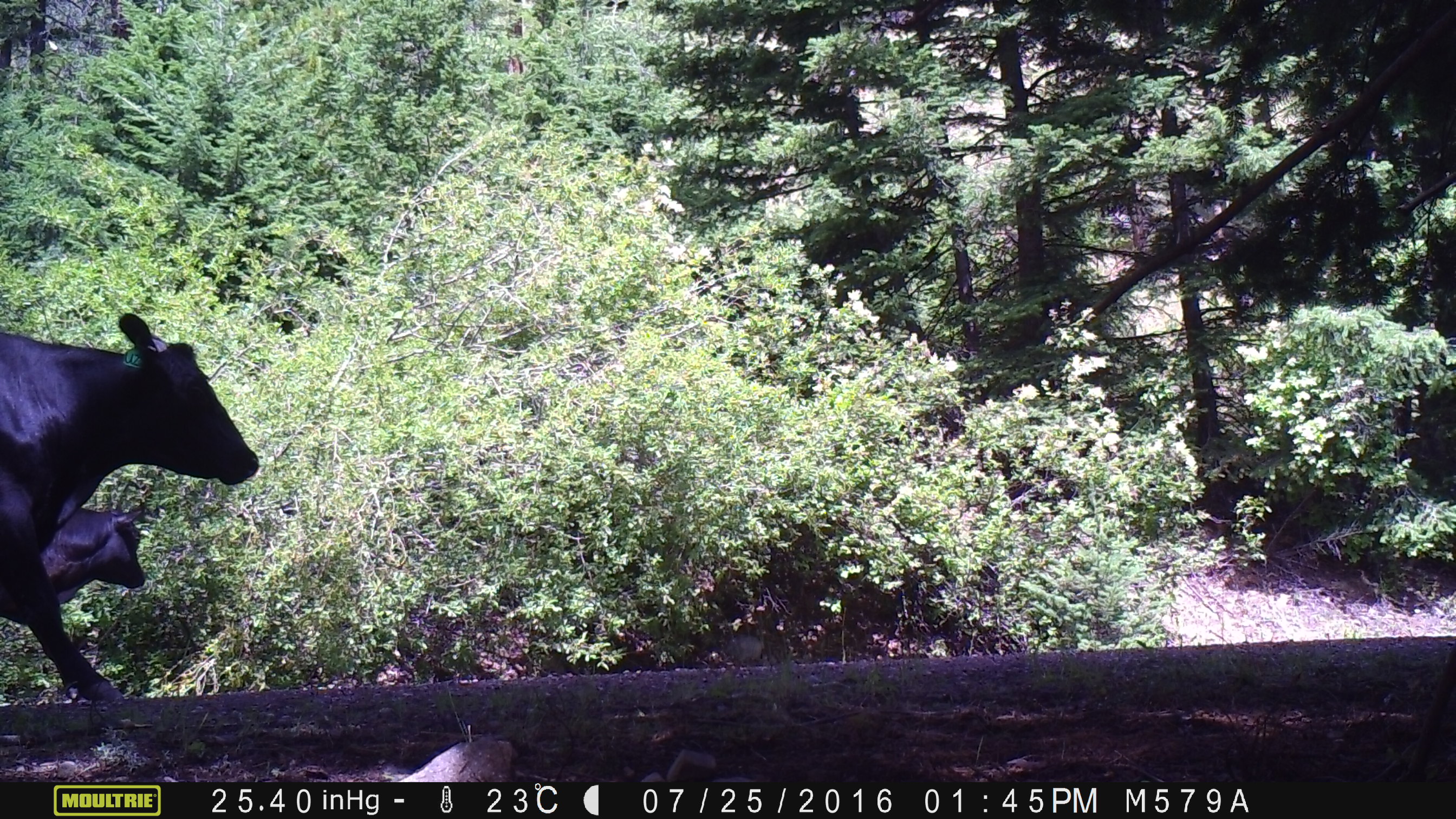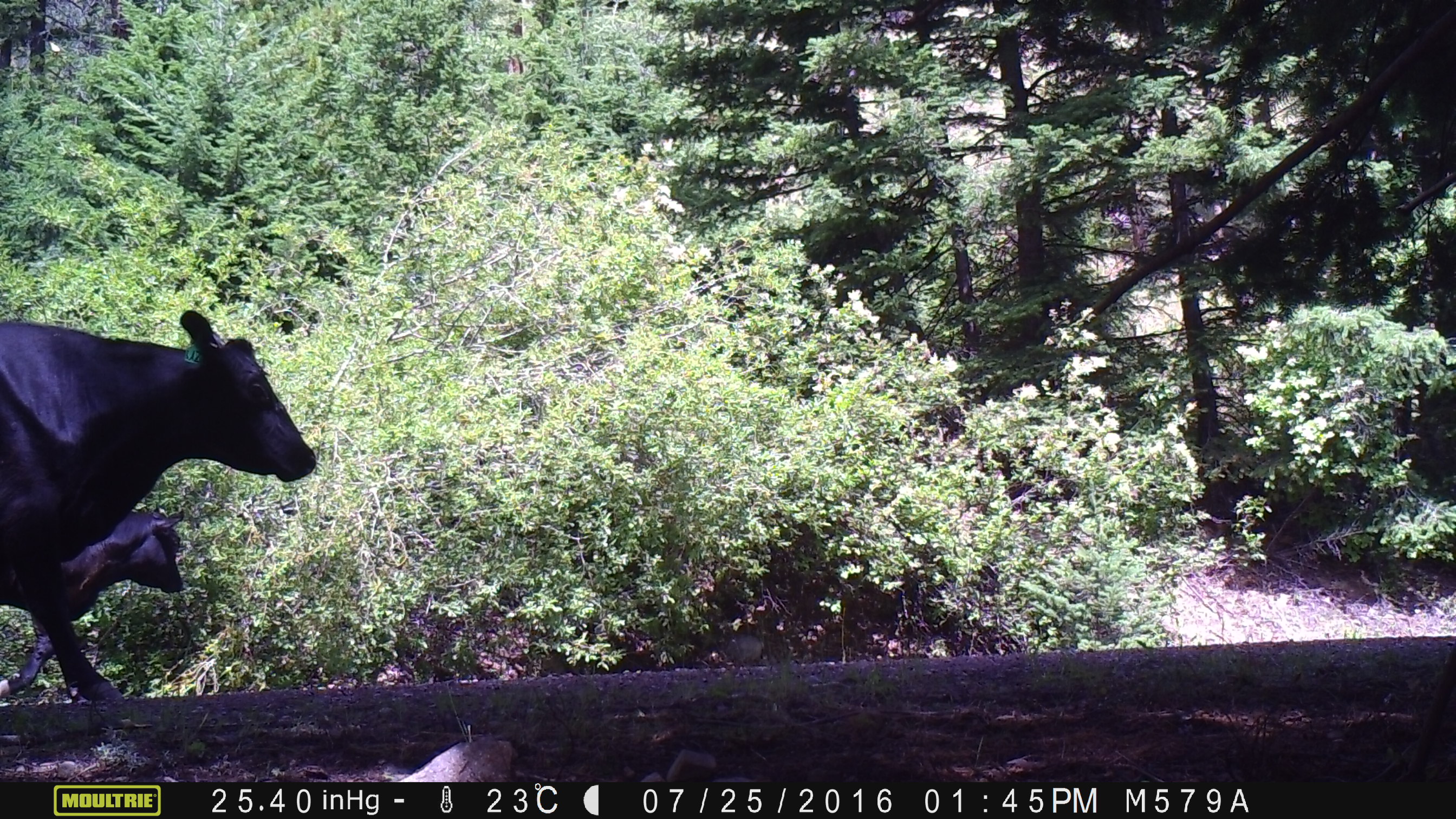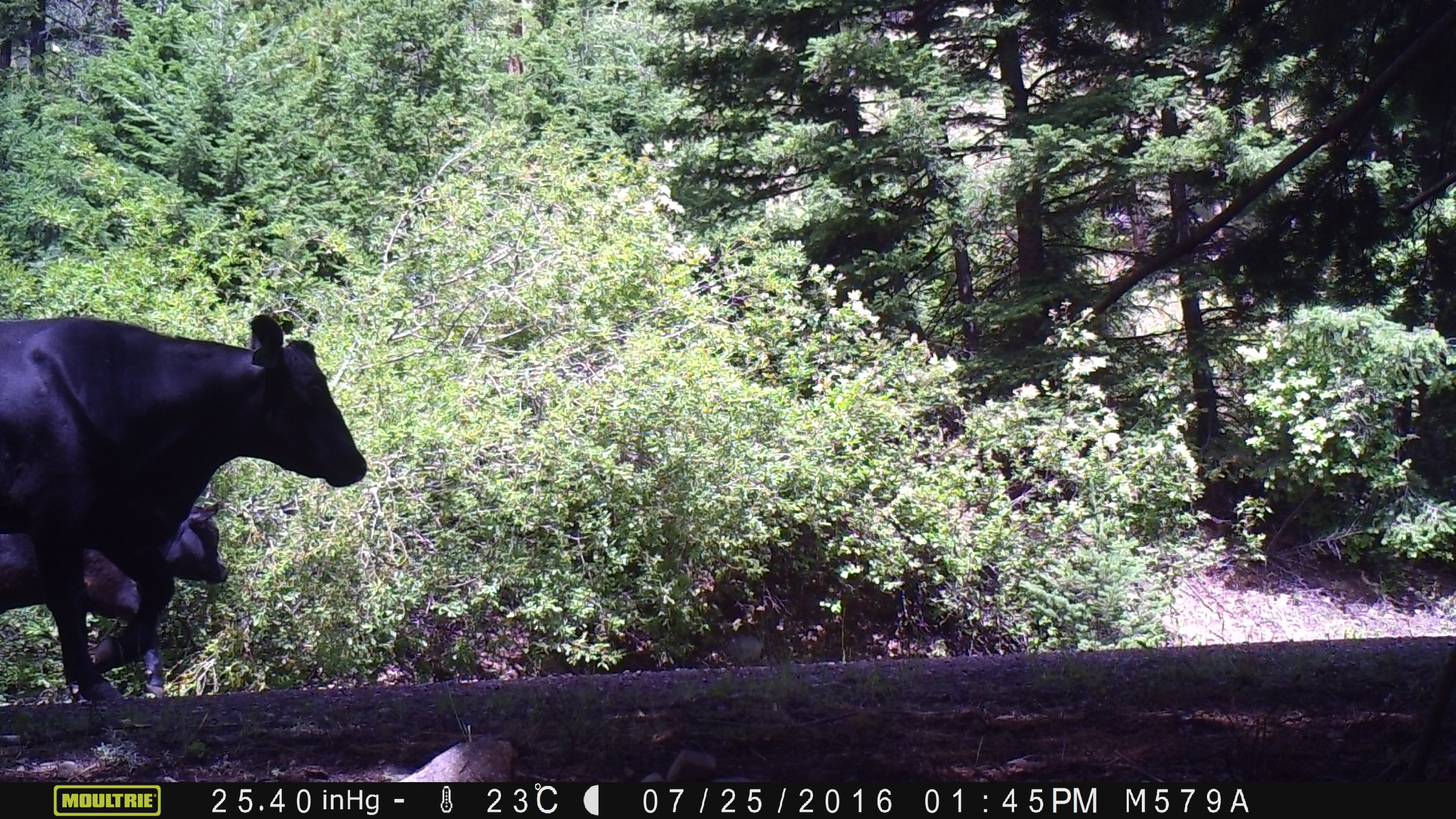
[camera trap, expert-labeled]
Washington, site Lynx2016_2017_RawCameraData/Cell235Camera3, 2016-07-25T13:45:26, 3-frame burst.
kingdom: Animalia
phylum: Chordata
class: Mammalia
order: Artiodactyla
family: Bovidae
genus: Bos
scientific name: Bos taurus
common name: domestic cattle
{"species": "domestic cattle (Bos taurus)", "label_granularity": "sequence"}